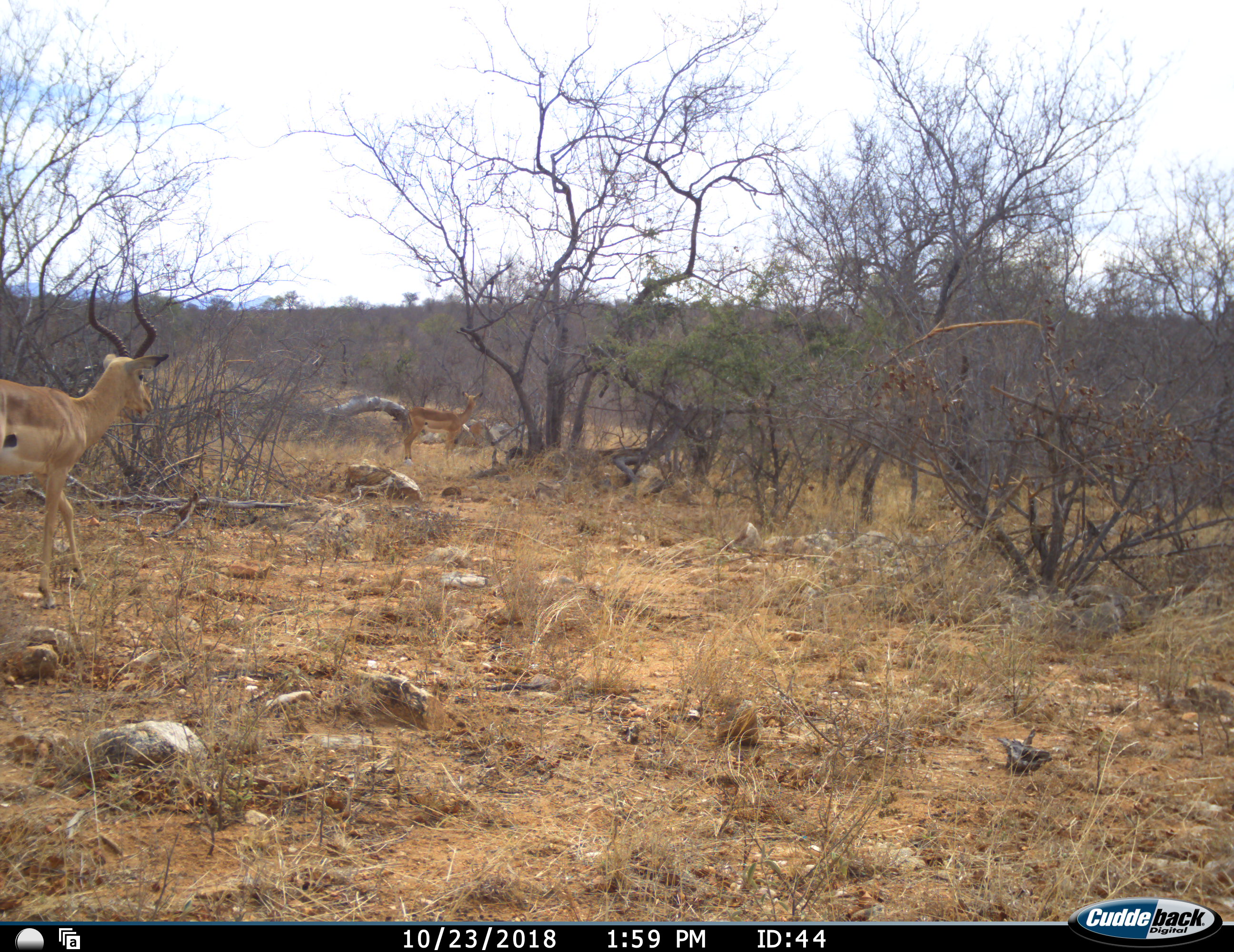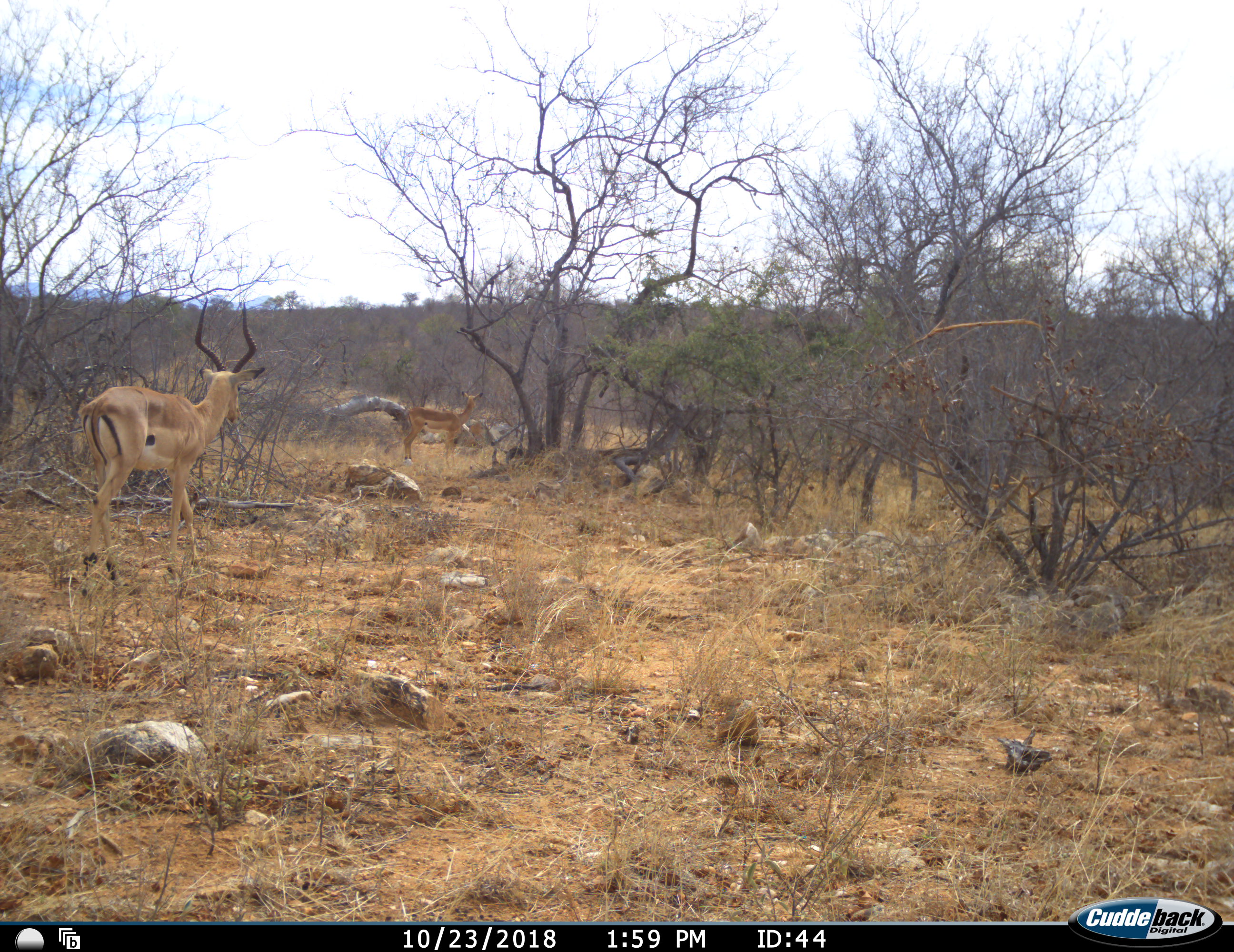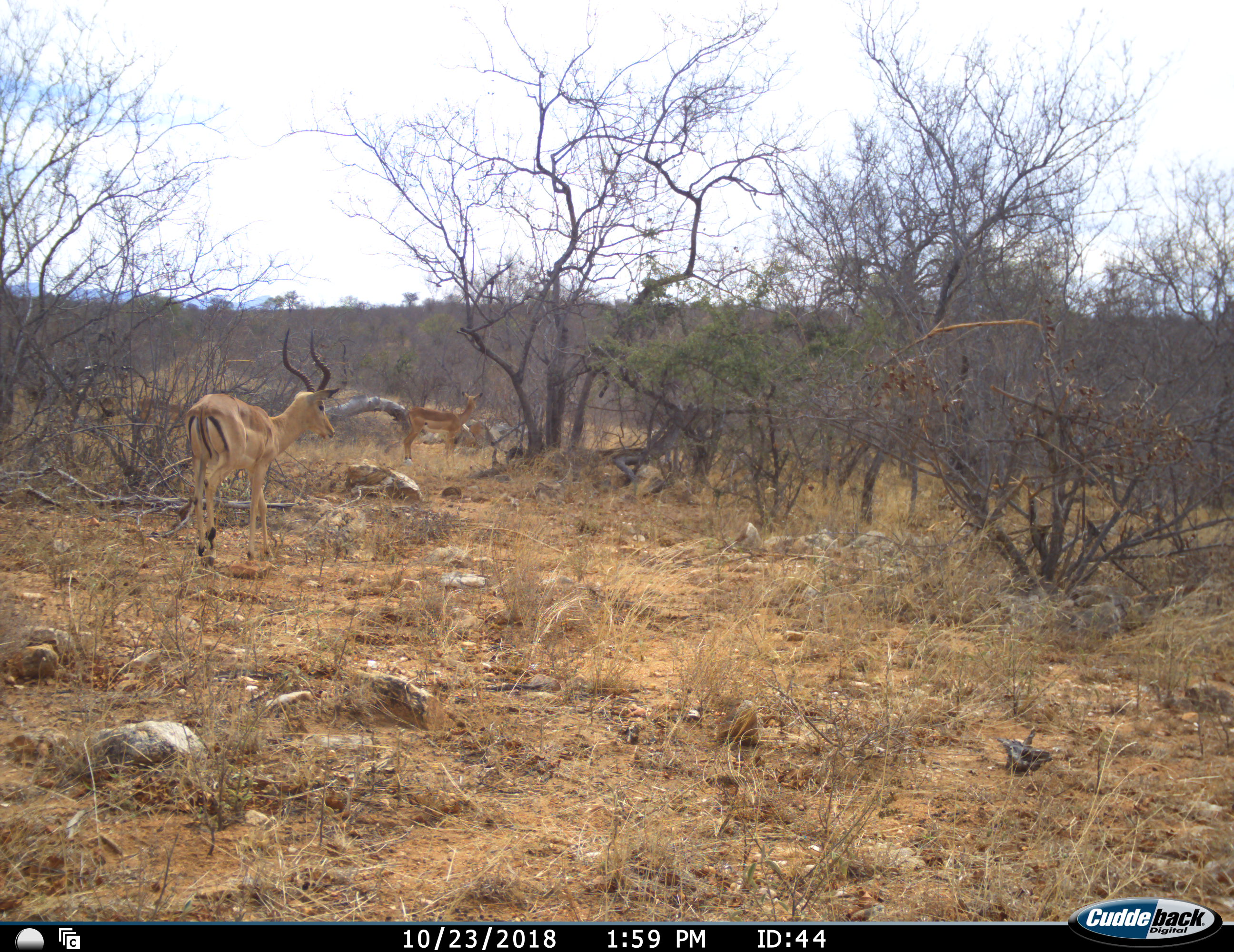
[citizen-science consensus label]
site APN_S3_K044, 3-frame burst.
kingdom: Animalia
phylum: Chordata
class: Mammalia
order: Artiodactyla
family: Bovidae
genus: Aepyceros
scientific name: Aepyceros melampus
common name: impala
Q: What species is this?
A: Impala (Aepyceros melampus).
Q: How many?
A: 2.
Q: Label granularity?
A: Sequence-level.